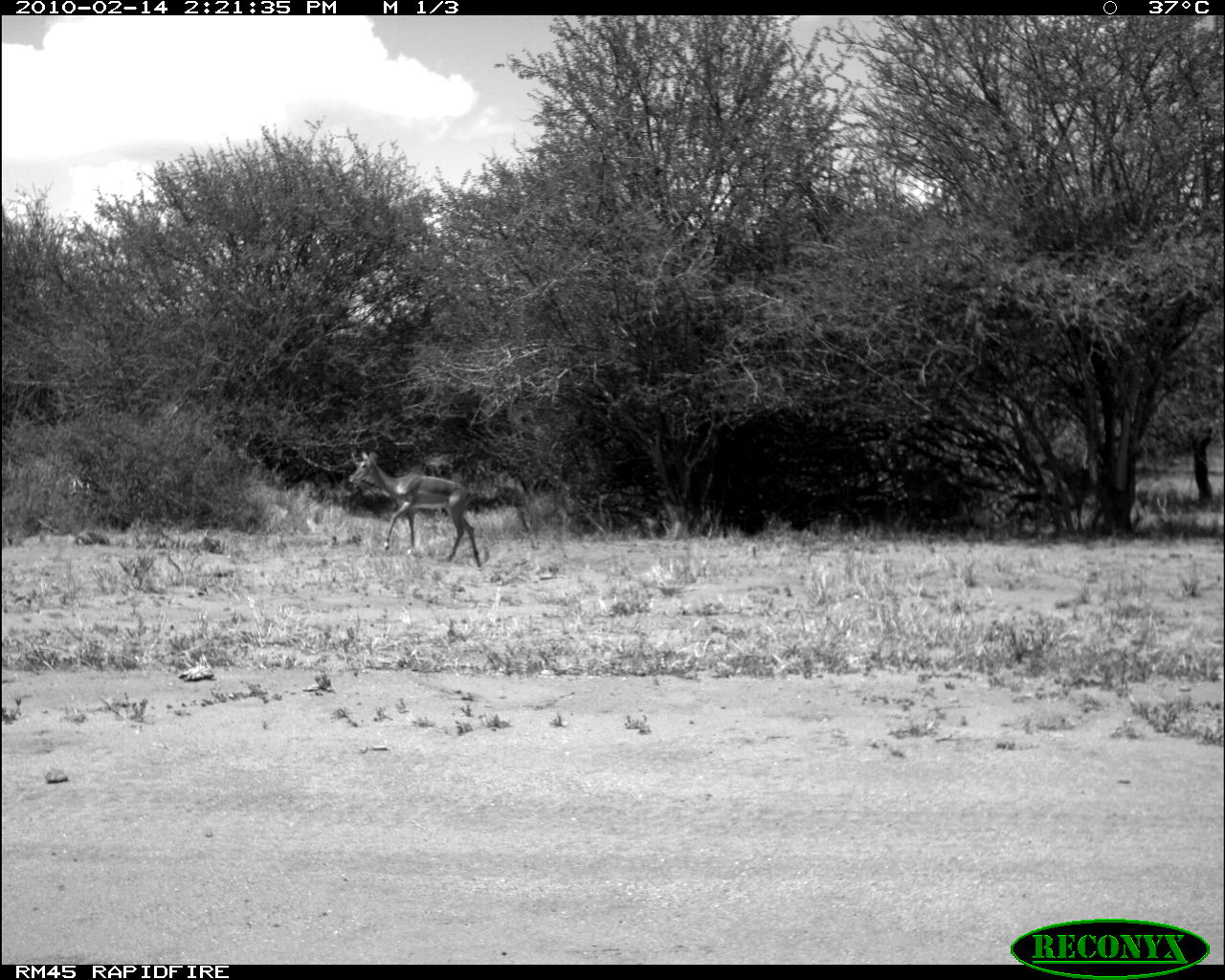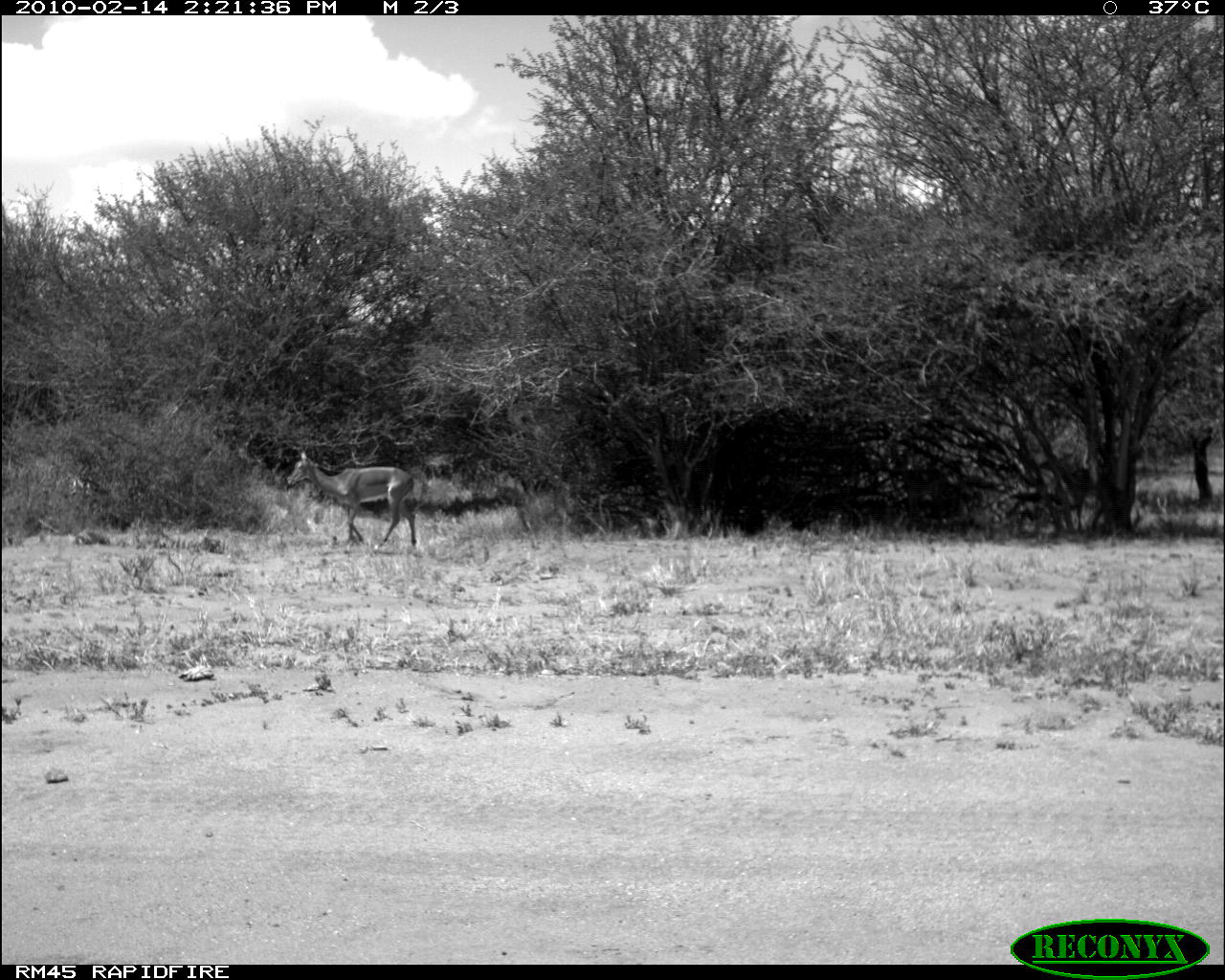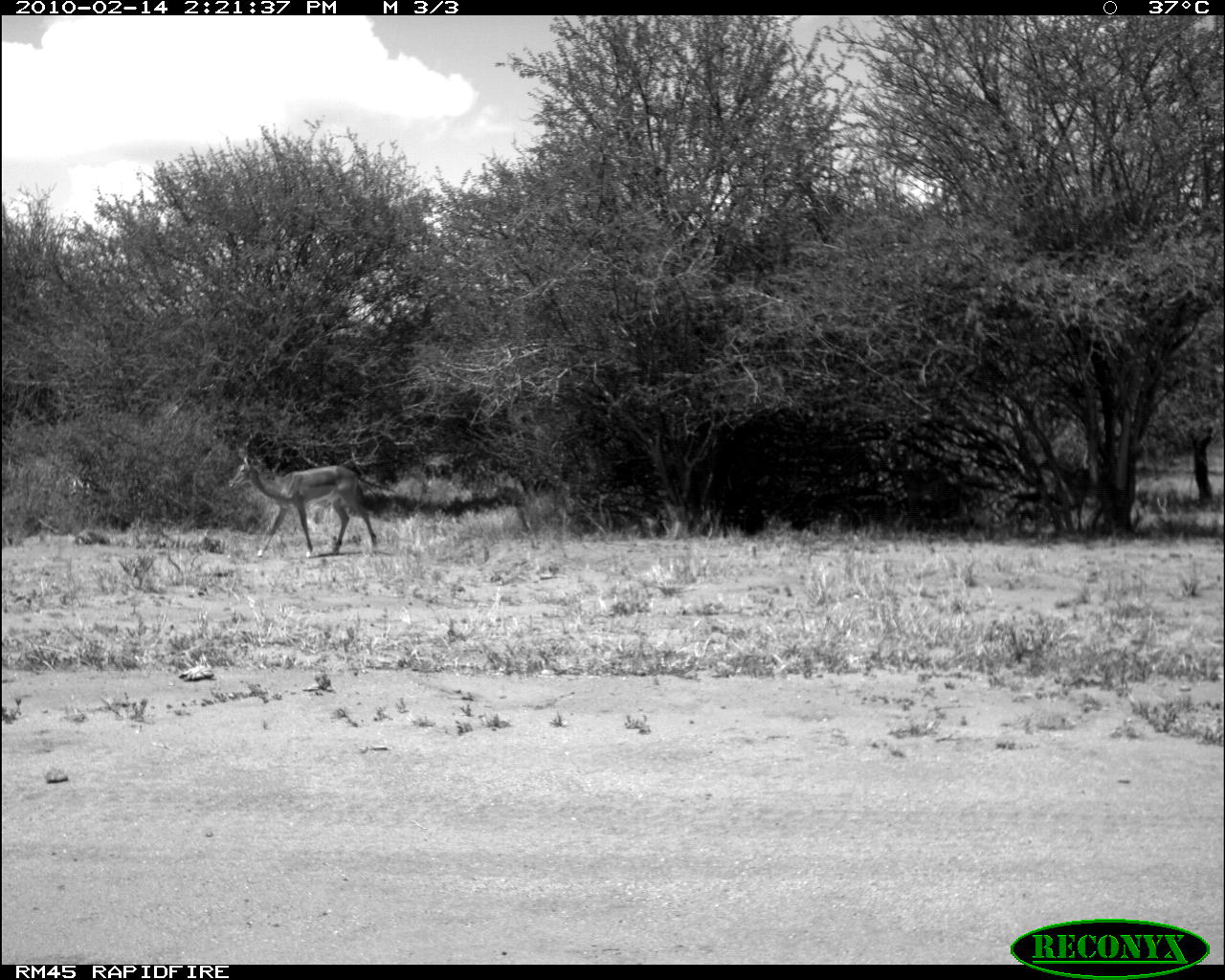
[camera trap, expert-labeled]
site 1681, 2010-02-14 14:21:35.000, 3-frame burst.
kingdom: Animalia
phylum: Chordata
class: Mammalia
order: Artiodactyla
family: Bovidae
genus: Aepyceros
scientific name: Aepyceros melampus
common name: impala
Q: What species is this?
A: Aepyceros melampus (impala).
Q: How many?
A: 4.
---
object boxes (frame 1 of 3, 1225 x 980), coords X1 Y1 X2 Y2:
aepyceros melampus: 349 451 481 567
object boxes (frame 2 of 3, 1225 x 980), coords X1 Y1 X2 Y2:
aepyceros melampus: 286 451 419 555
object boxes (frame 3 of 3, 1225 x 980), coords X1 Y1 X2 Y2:
aepyceros melampus: 227 455 383 560